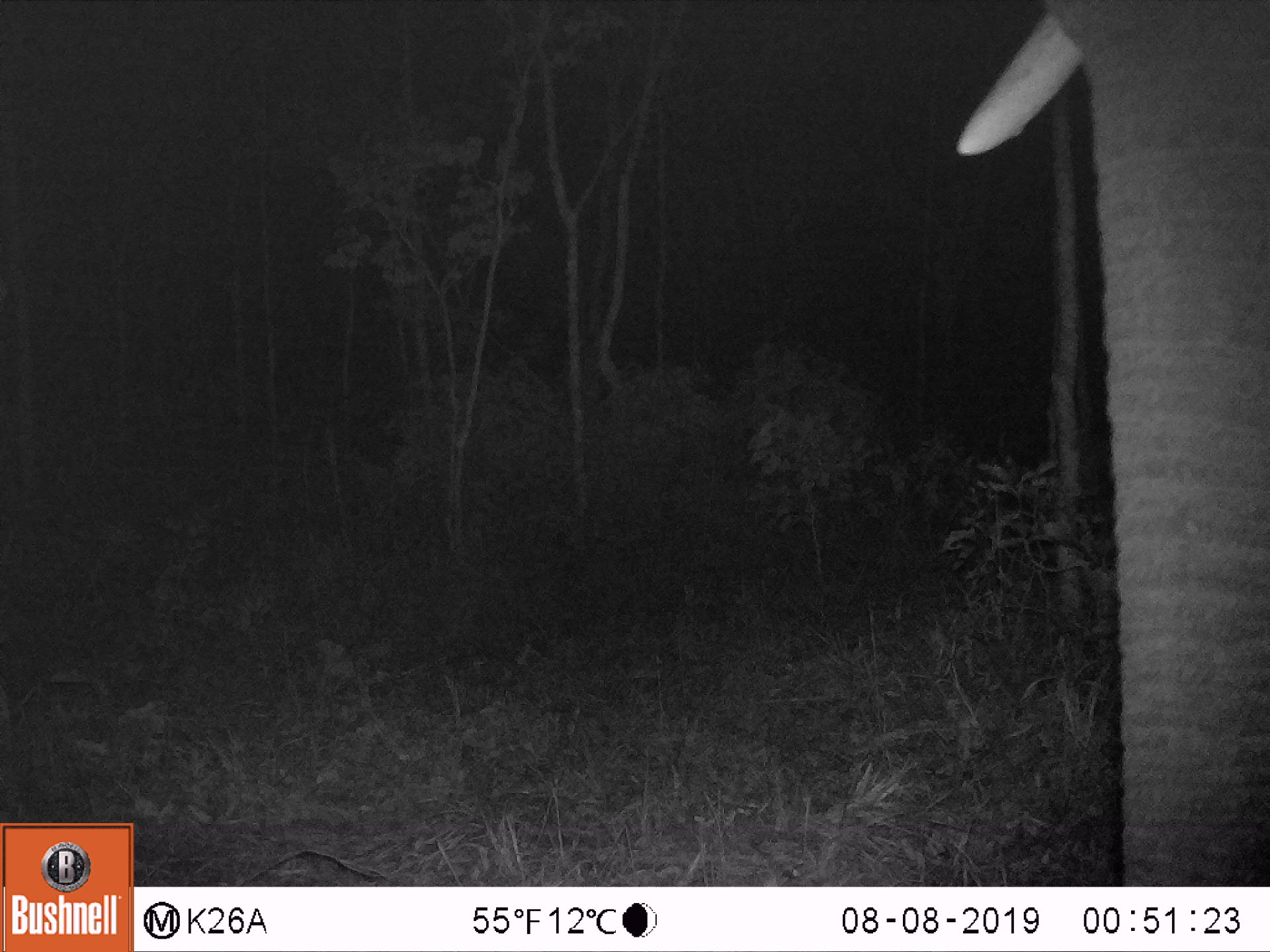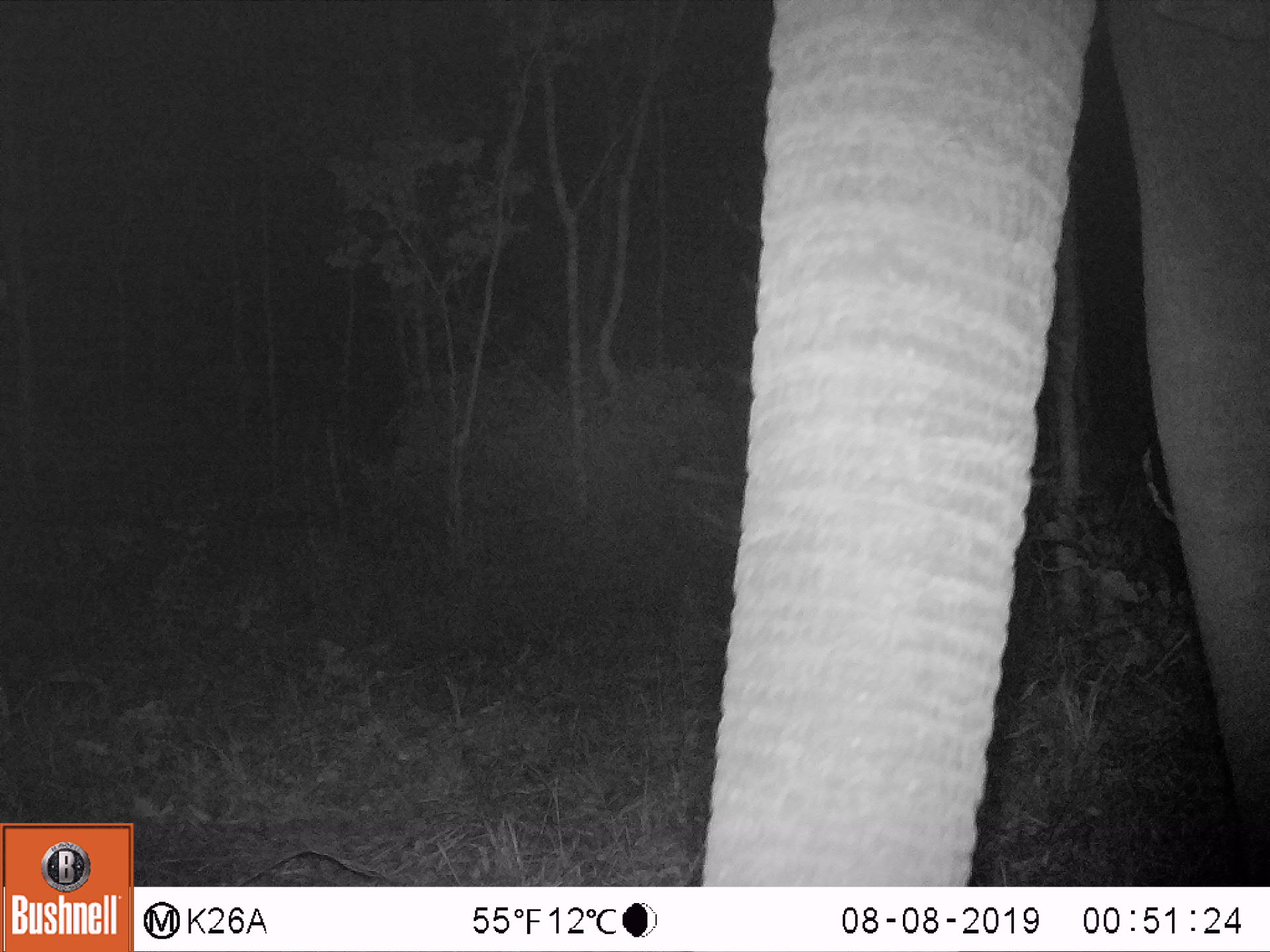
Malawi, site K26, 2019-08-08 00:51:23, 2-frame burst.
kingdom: Animalia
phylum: Chordata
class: Mammalia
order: Proboscidea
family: Elephantidae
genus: Loxodonta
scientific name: Loxodonta africana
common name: african savanna elephant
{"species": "african savanna elephant (Loxodonta africana)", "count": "1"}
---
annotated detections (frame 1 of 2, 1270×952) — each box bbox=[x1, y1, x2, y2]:
african savanna elephant: bbox=[952, 1, 1268, 884]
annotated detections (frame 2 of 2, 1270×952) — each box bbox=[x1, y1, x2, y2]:
african savanna elephant: bbox=[698, 1, 1268, 884]